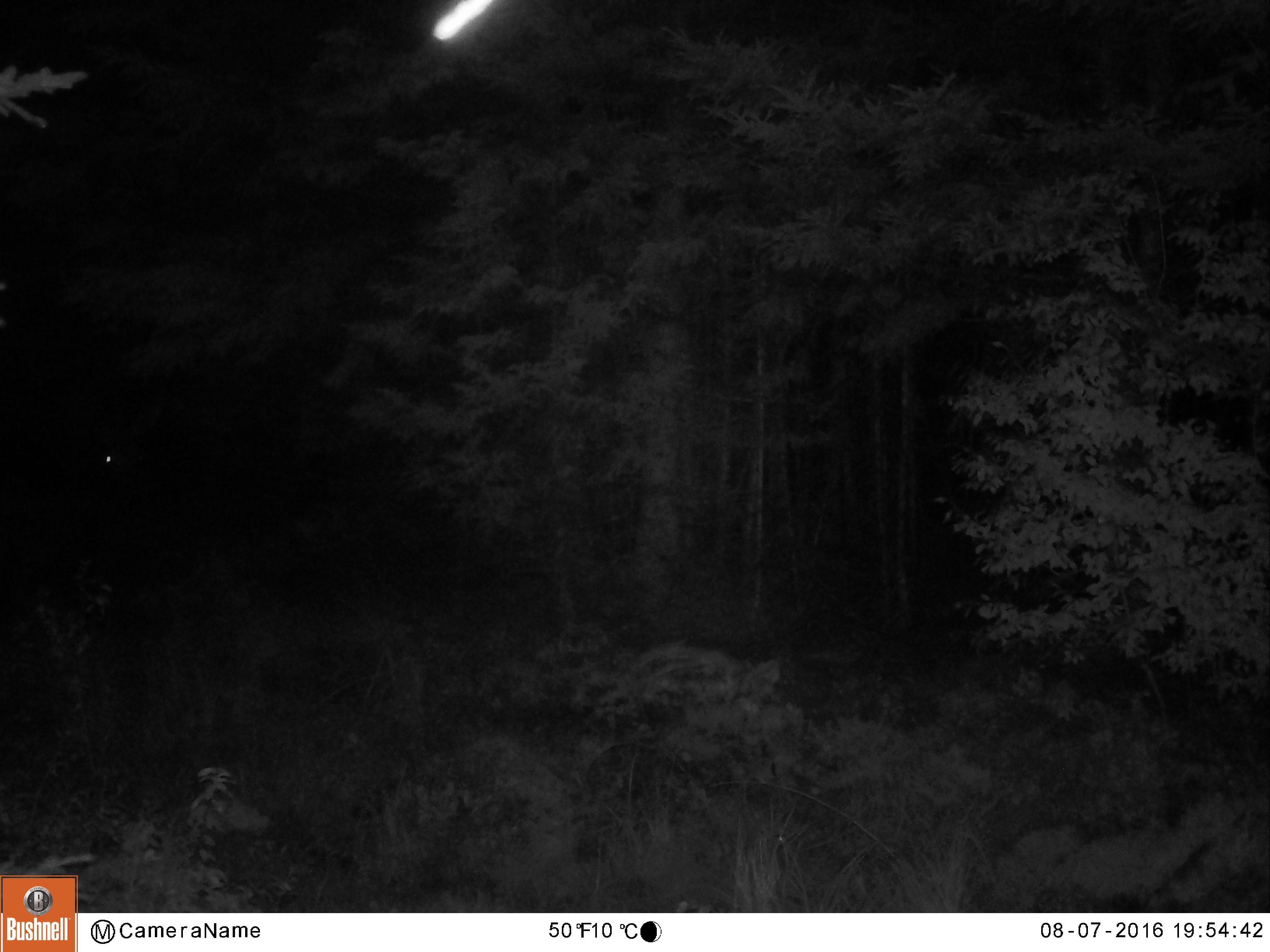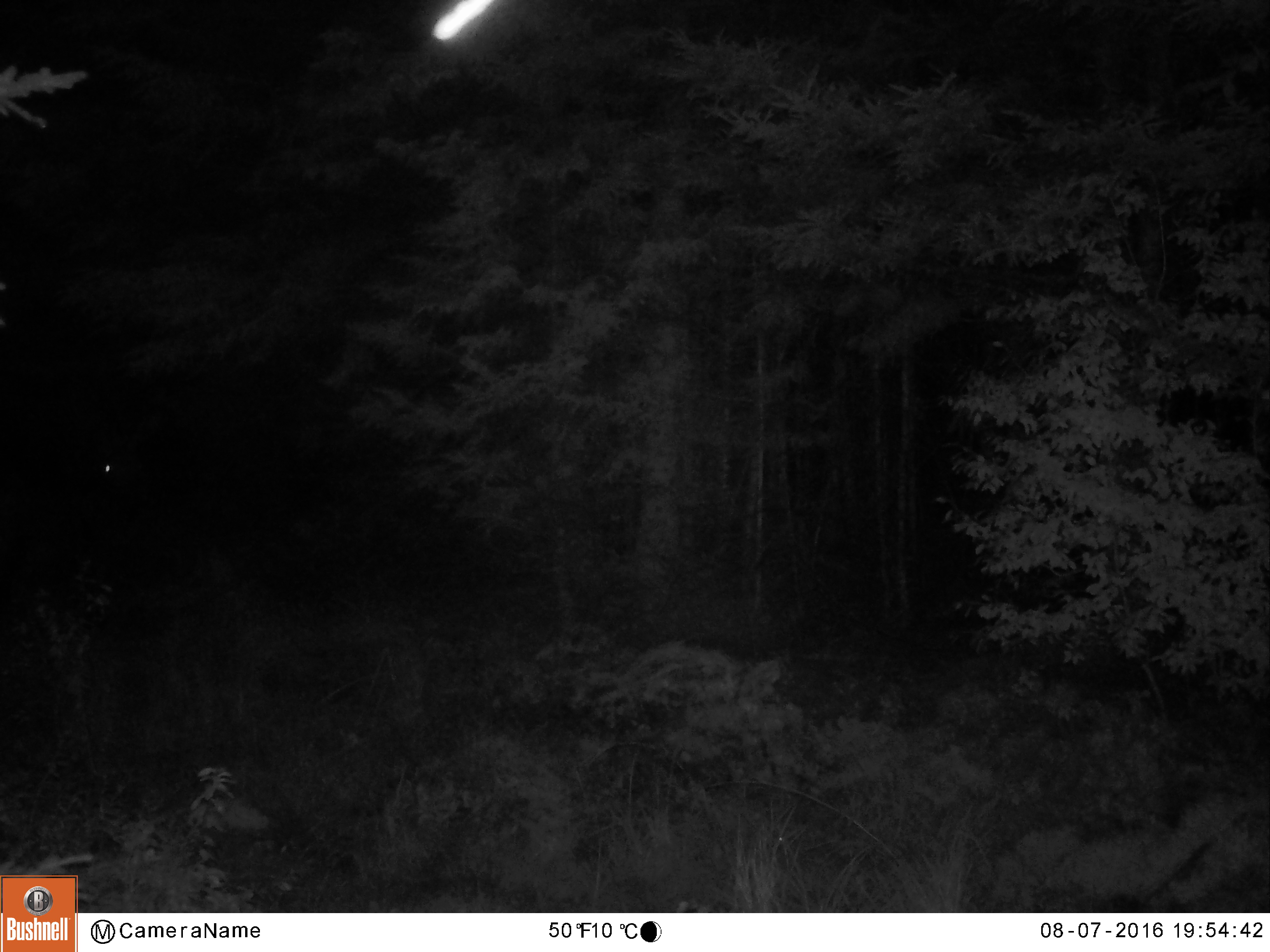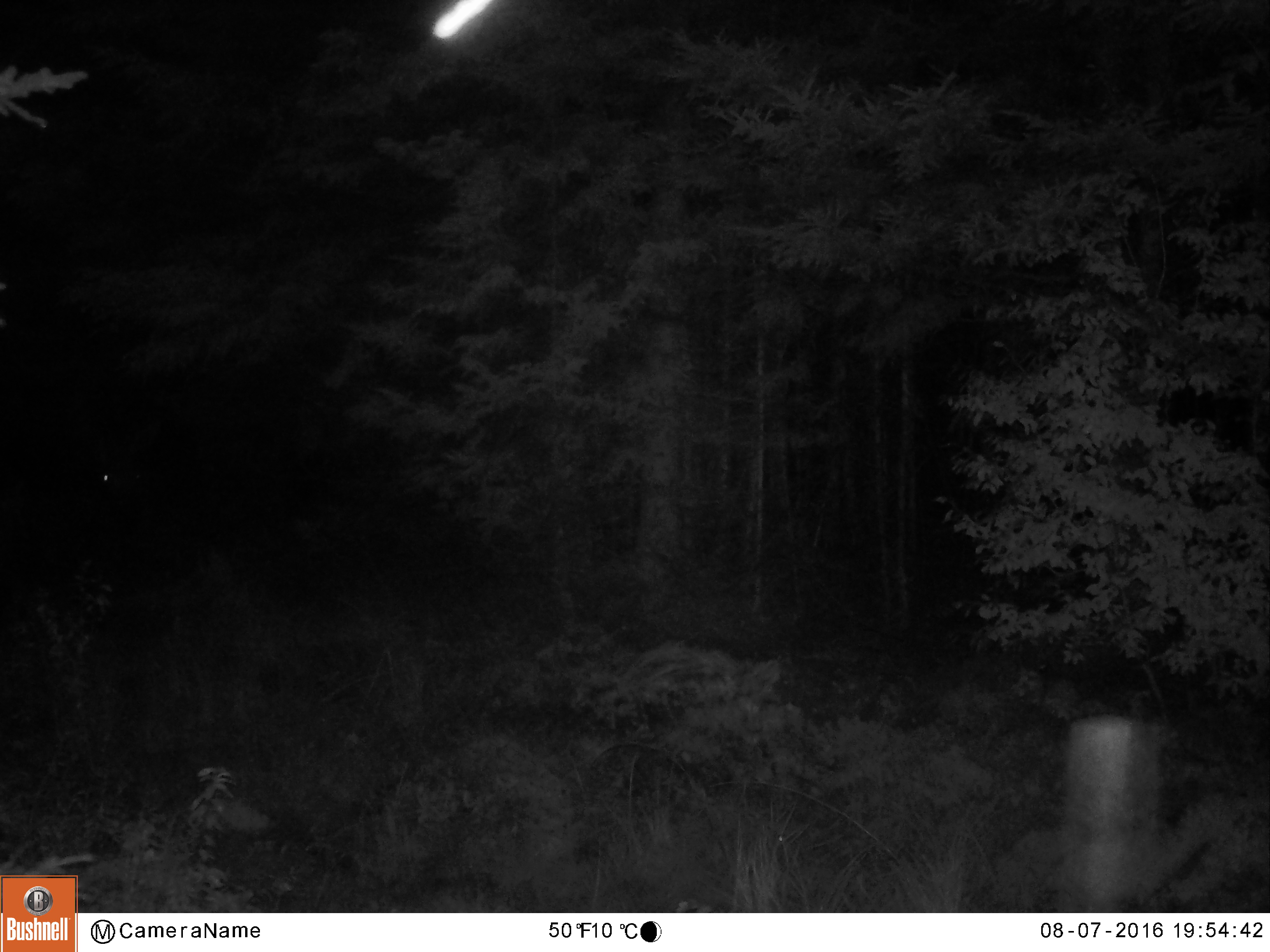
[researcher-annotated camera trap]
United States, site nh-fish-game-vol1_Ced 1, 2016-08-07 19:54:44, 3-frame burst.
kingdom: Animalia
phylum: Chordata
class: Mammalia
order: Artiodactyla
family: Cervidae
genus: Alces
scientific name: Alces alces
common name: moose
Moose (Alces alces).